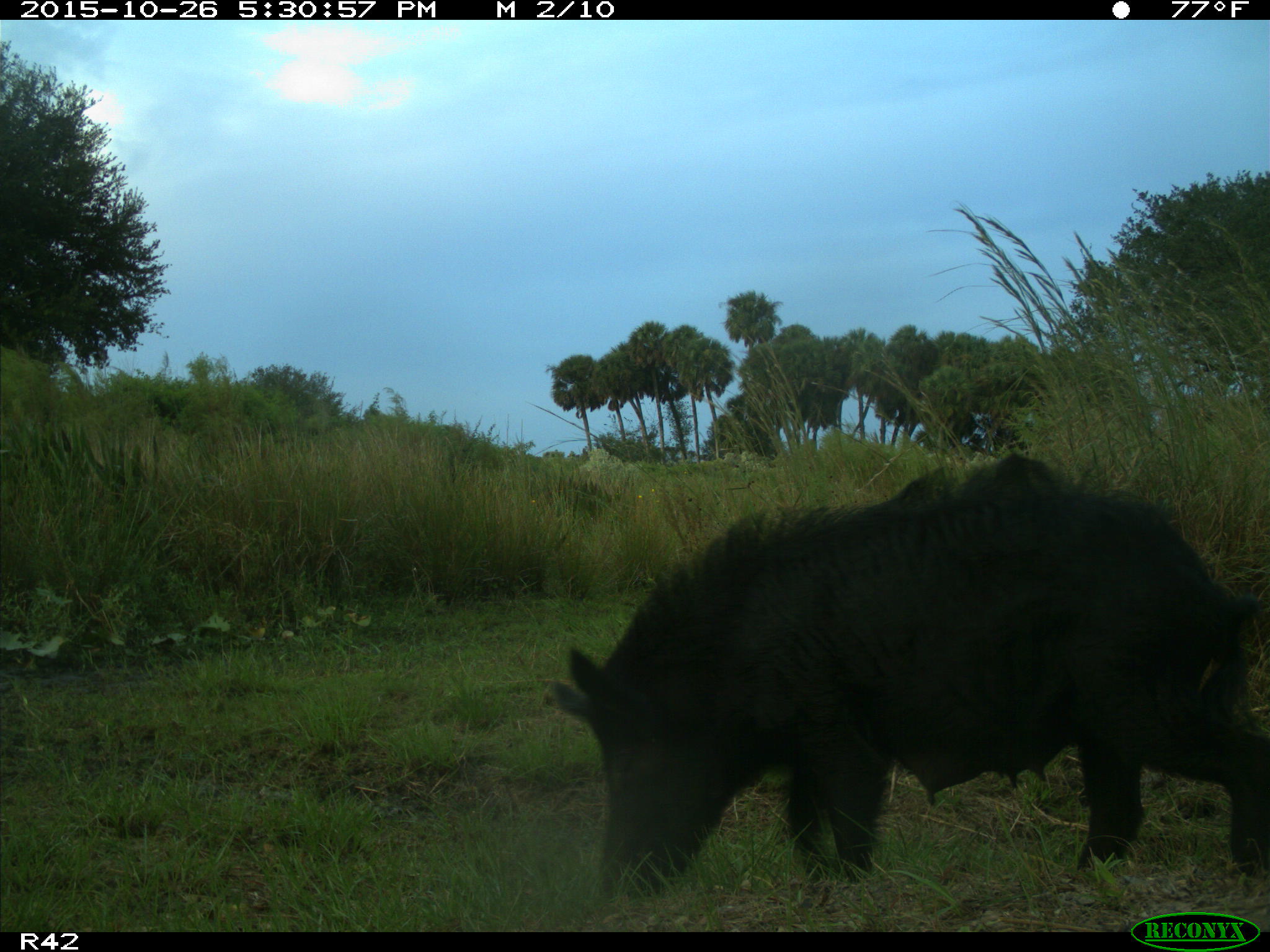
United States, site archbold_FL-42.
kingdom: Animalia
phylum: Chordata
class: Mammalia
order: Artiodactyla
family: Suidae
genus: Sus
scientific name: Sus scrofa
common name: wild boar